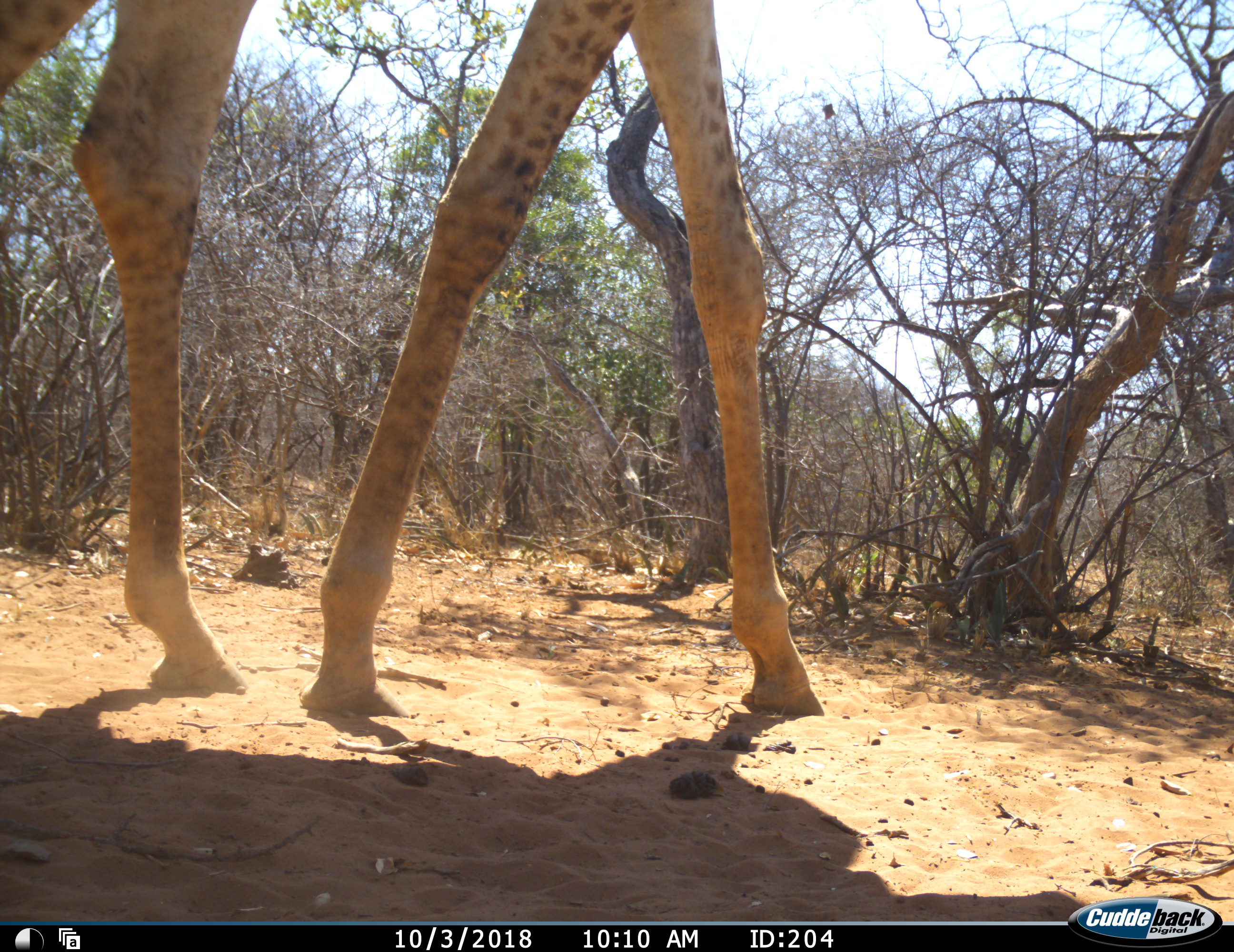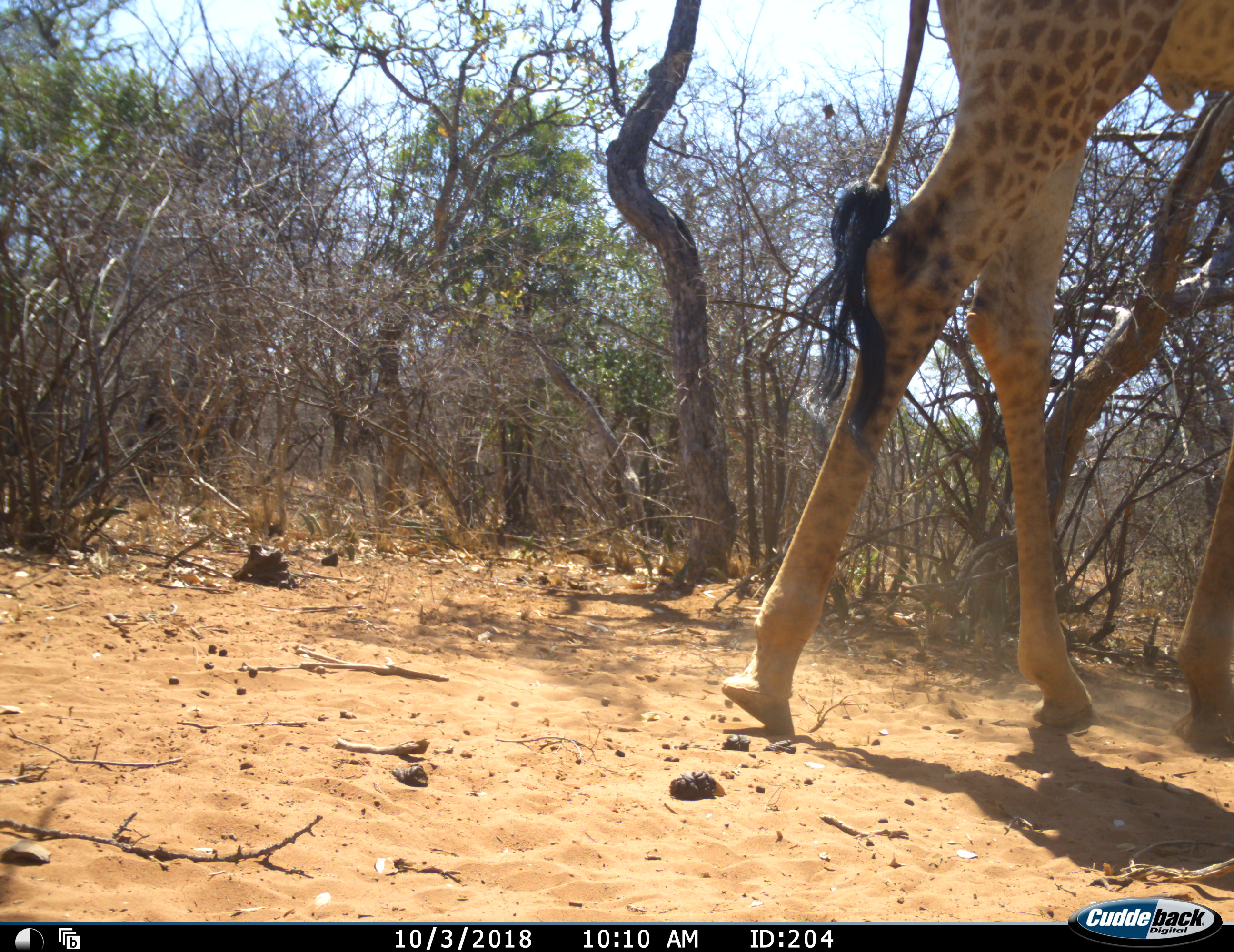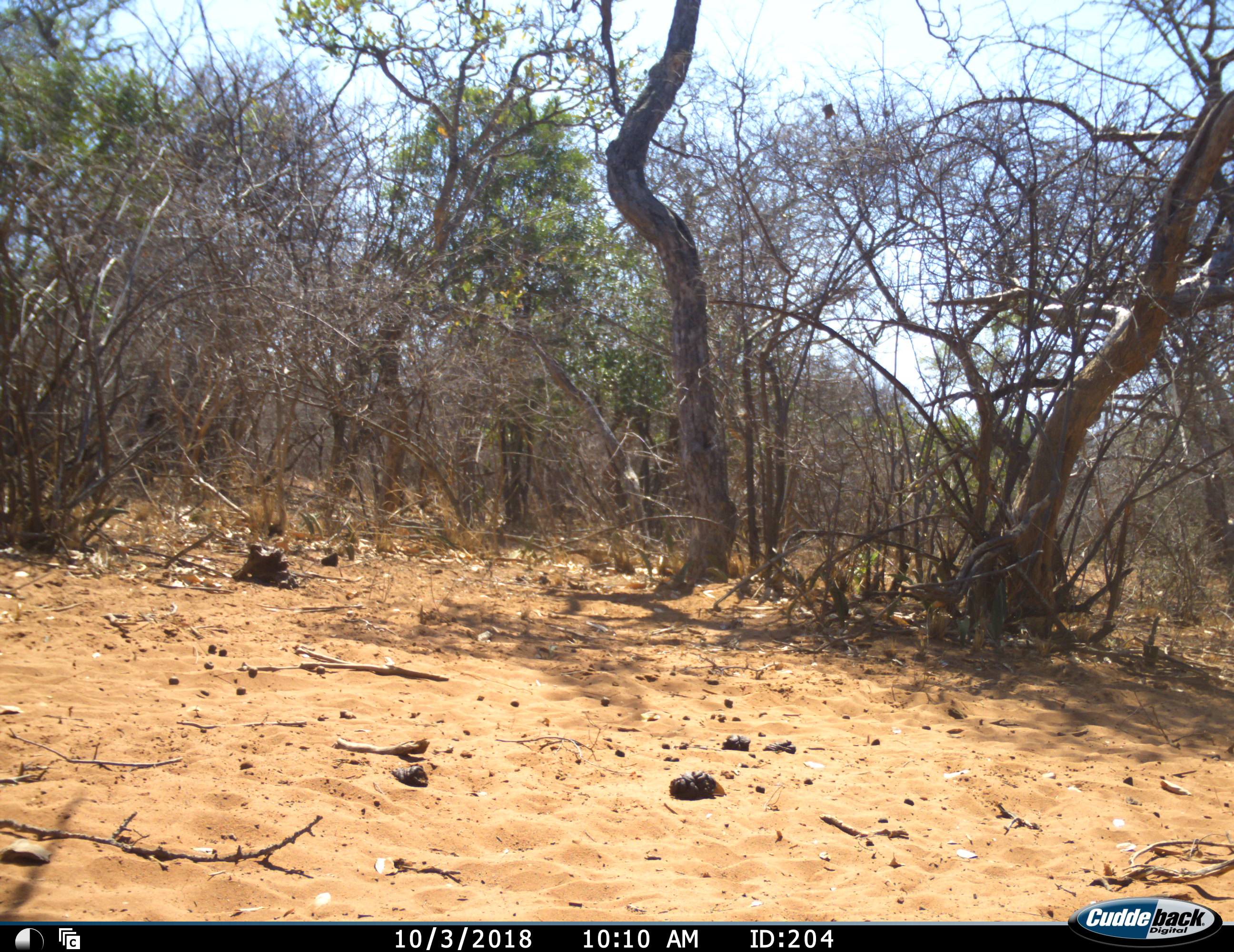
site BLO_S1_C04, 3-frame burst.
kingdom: Animalia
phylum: Chordata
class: Mammalia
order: Artiodactyla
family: Giraffidae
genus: Giraffa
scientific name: Giraffa camelopardalis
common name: giraffe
Giraffe (Giraffa camelopardalis), count 1. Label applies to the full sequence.